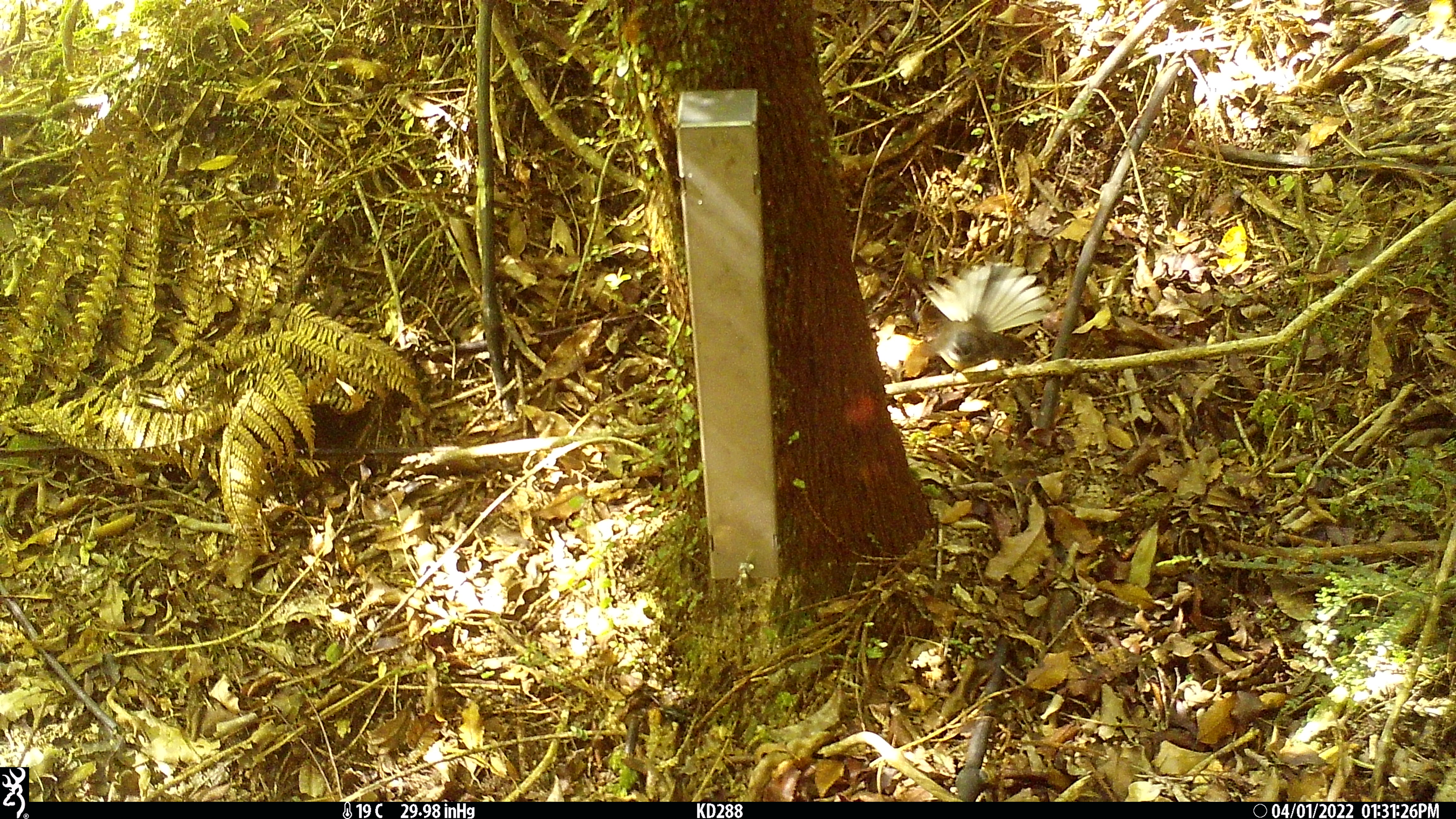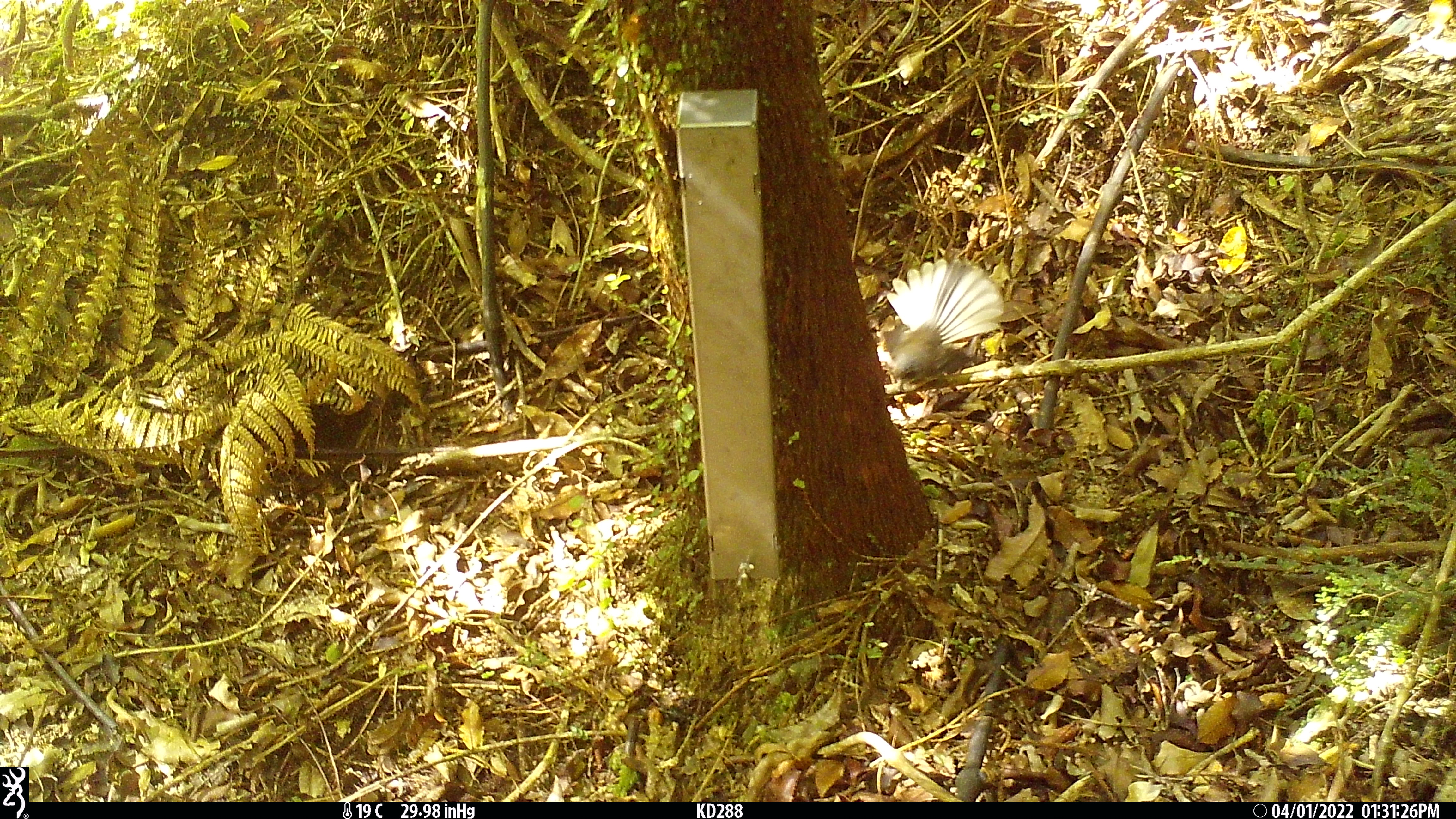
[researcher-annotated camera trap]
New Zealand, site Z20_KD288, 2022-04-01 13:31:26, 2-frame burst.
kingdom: Animalia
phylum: Chordata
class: Aves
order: Passeriformes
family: Rhipiduridae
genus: Rhipidura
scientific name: Rhipidura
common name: fantails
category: fantail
Fantail (fantails) (Rhipidura).